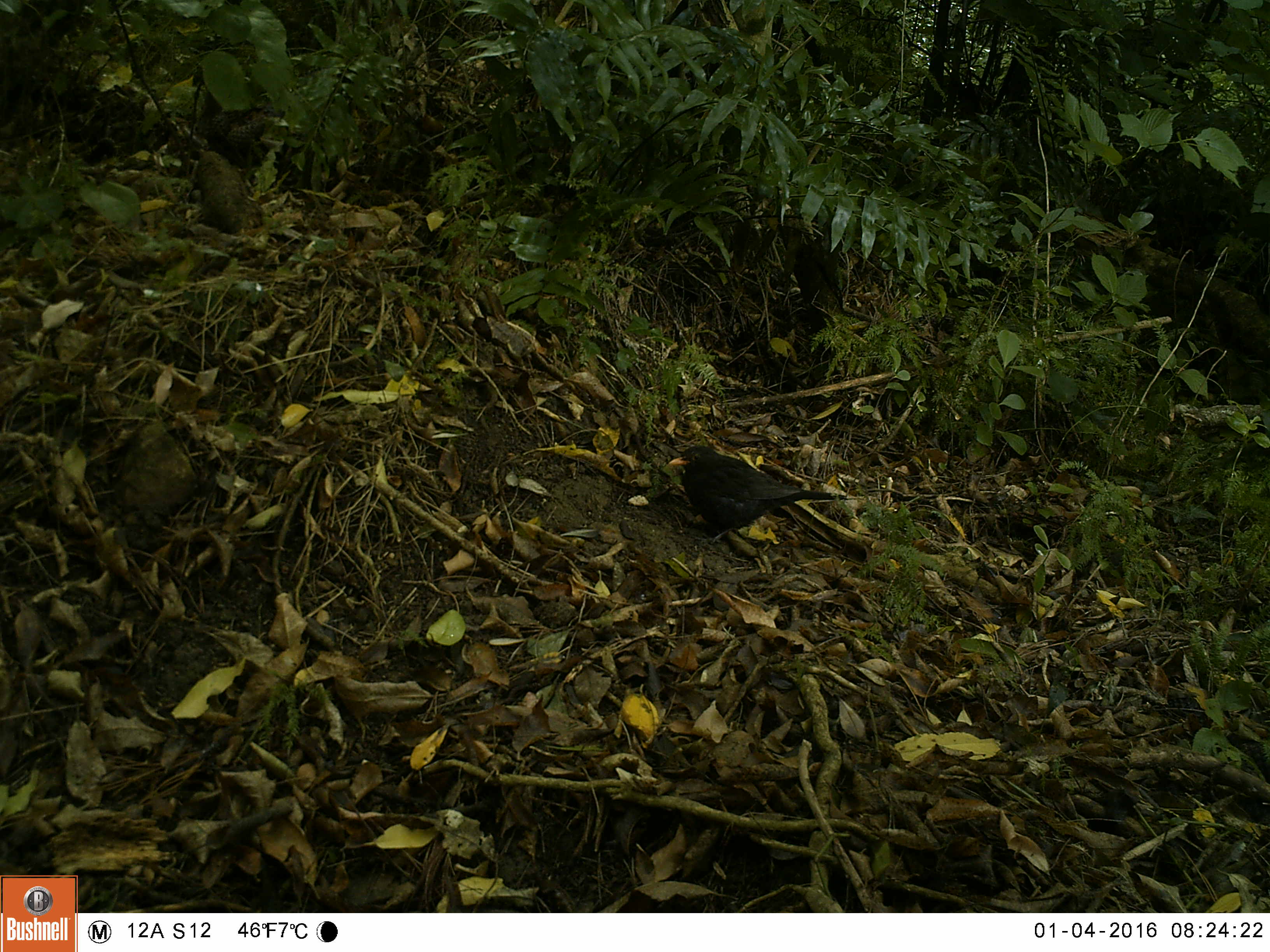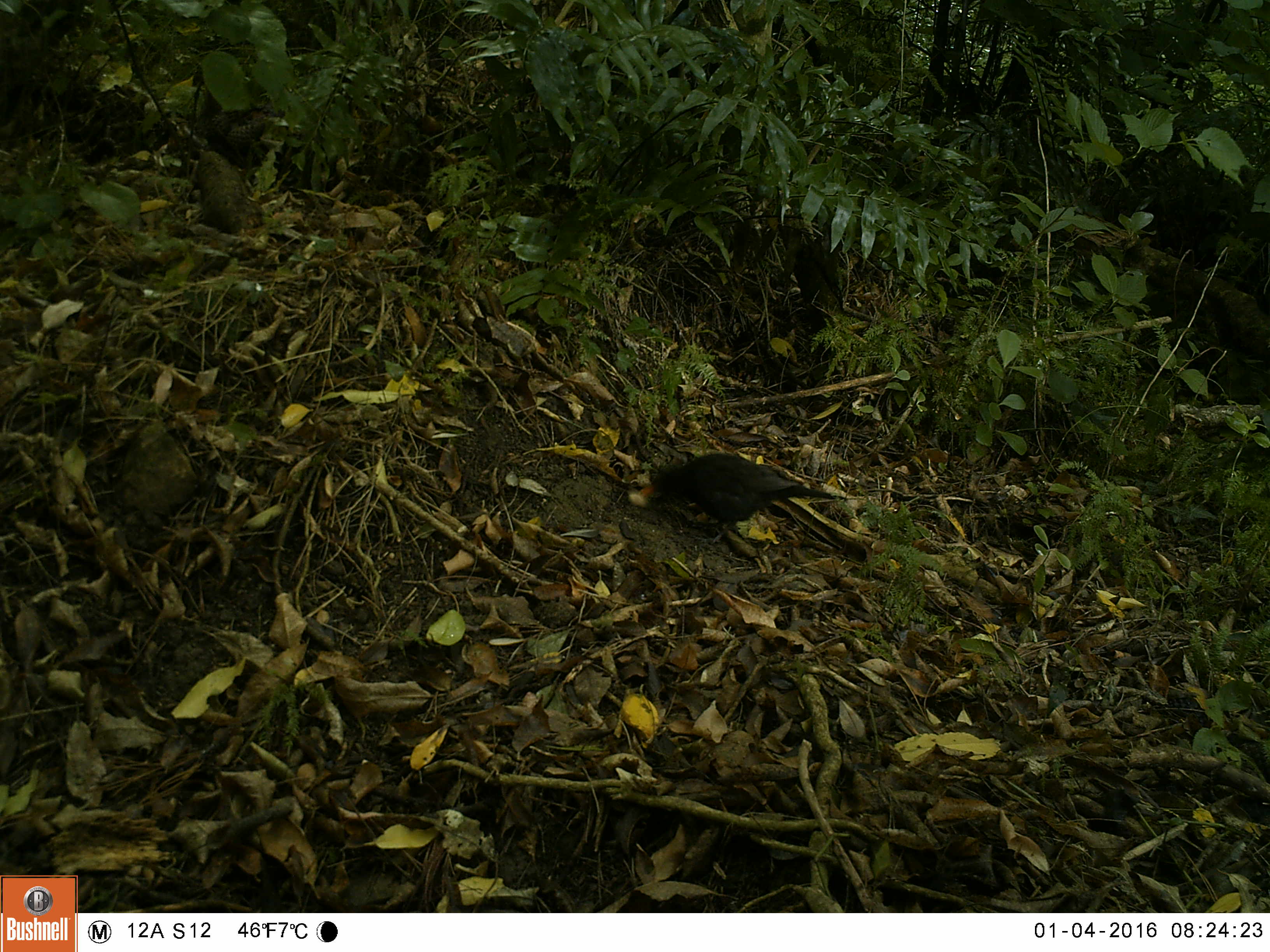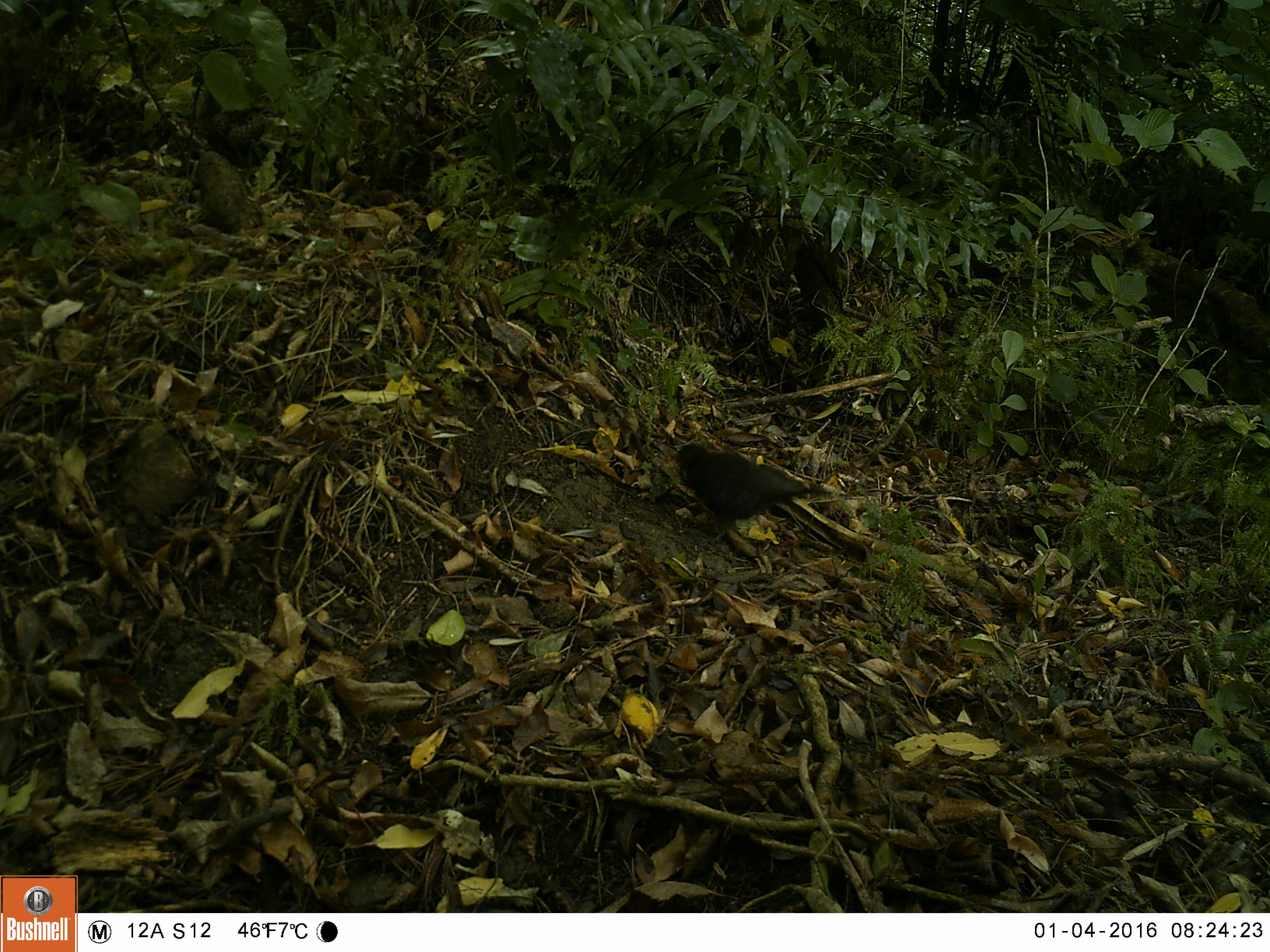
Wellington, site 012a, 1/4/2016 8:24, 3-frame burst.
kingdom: Animalia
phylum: Chordata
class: Aves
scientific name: Aves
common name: bird